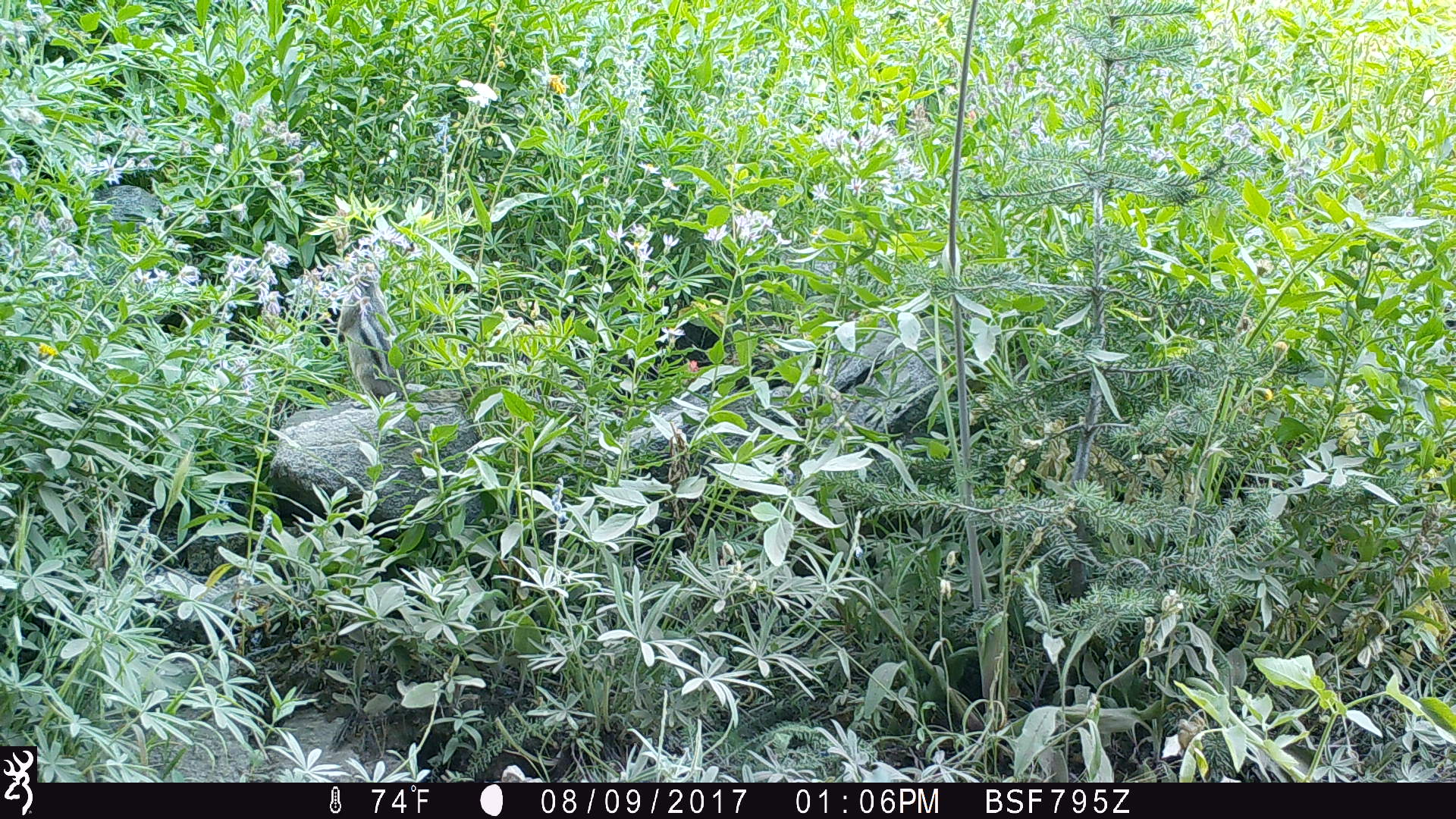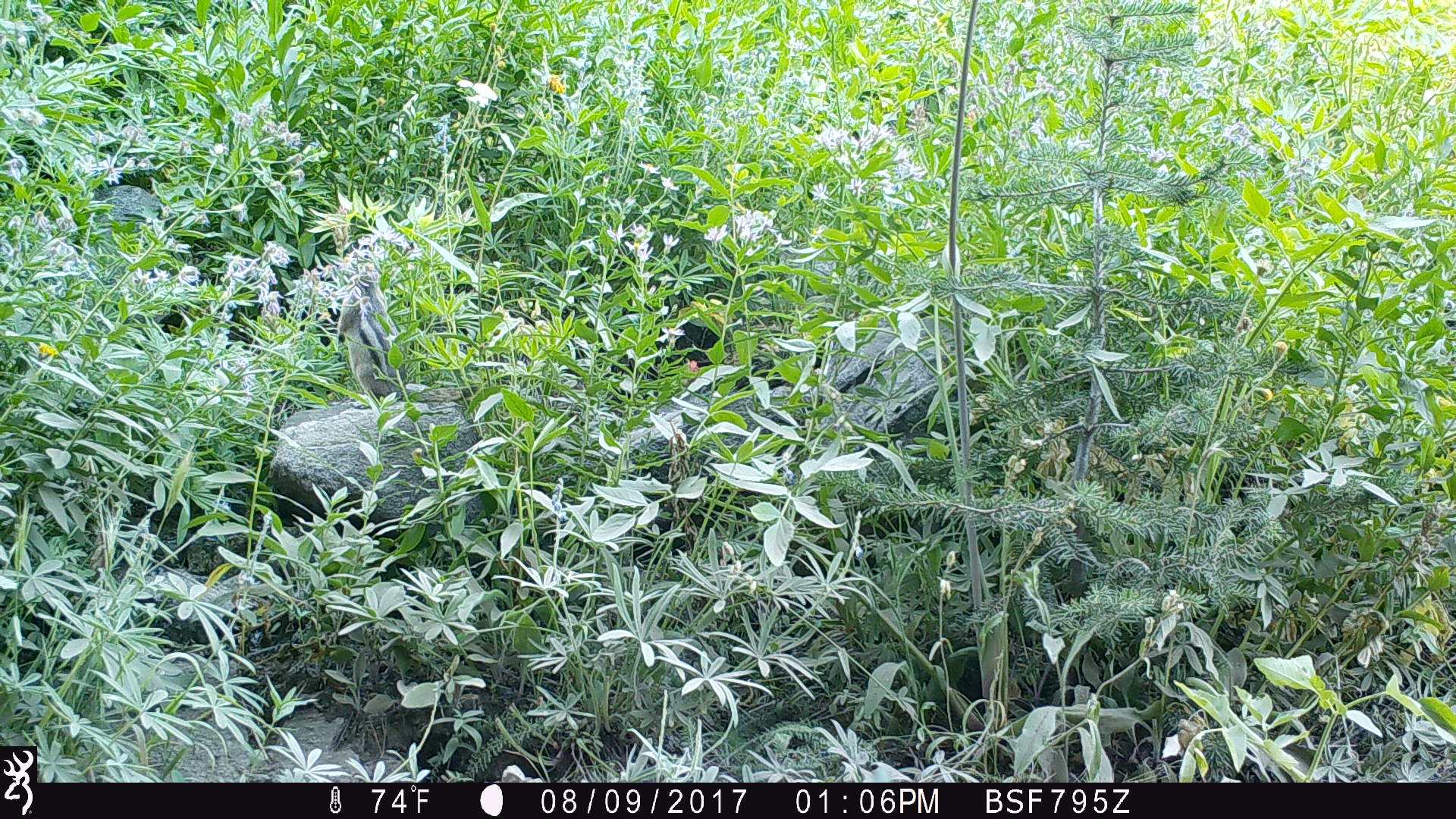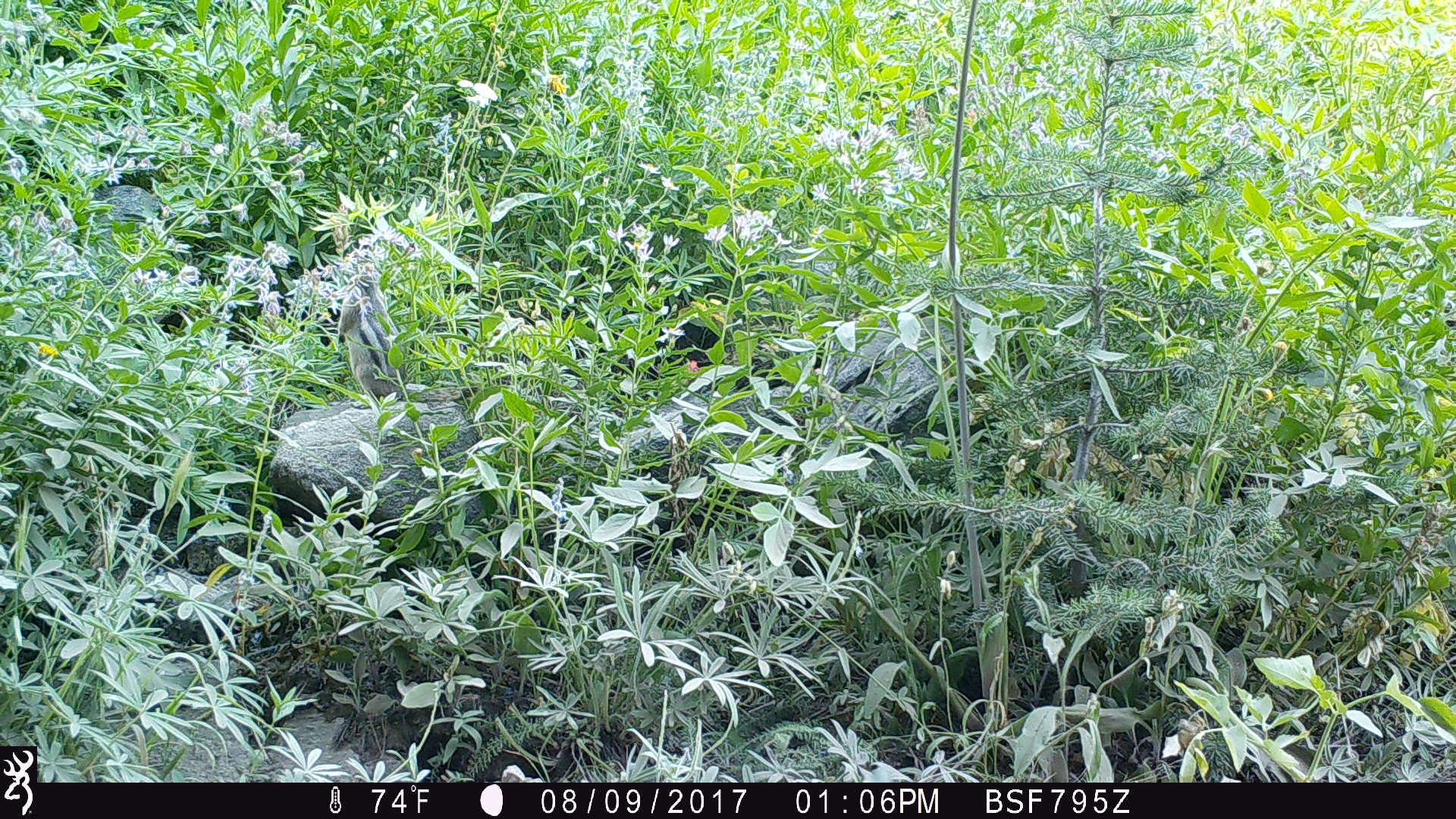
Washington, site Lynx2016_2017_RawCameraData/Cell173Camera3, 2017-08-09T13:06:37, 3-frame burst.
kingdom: Animalia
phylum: Chordata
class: Mammalia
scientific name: Mammalia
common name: small mammal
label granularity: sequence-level